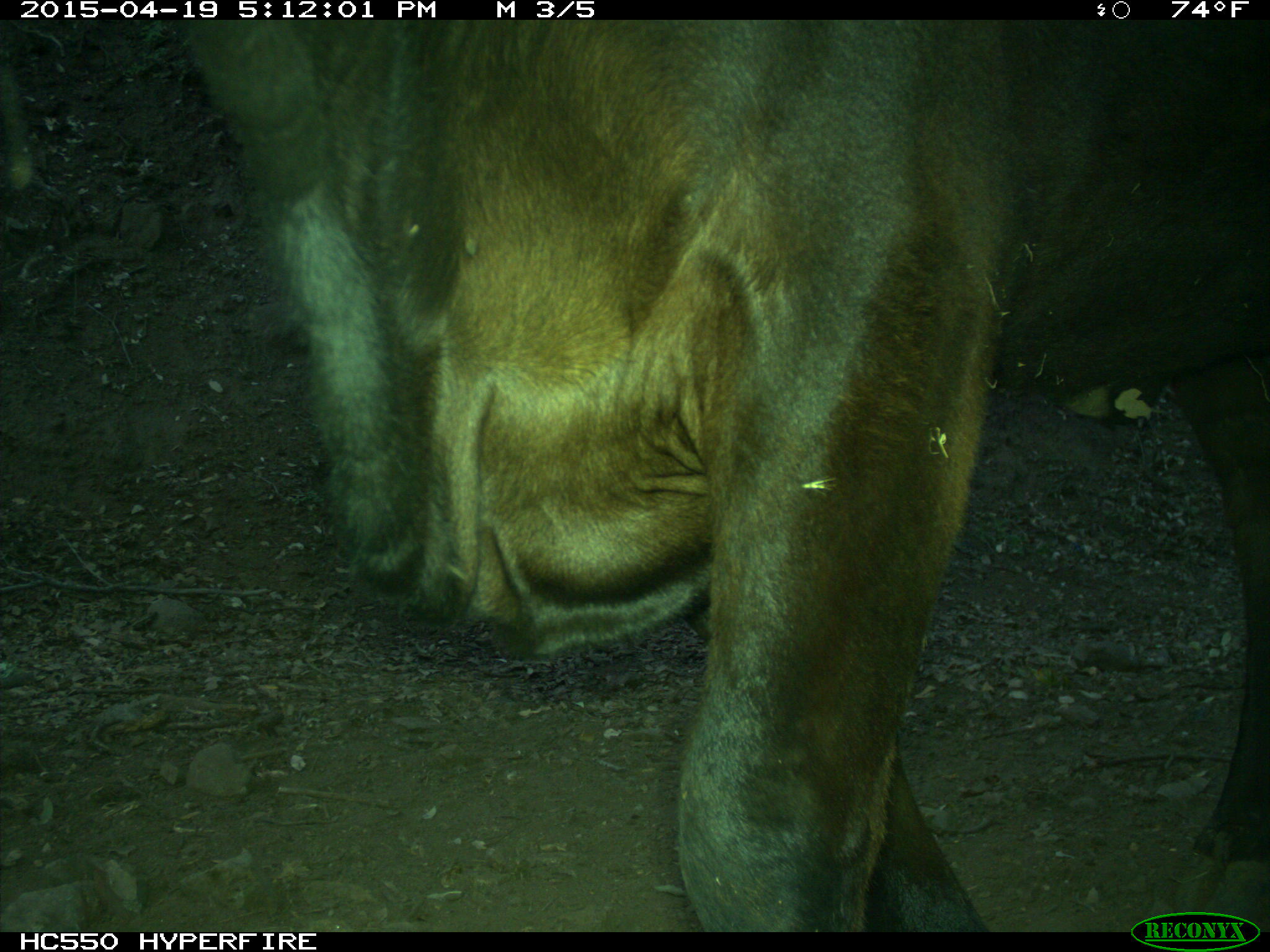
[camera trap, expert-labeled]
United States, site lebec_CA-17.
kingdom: Animalia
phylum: Chordata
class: Mammalia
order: Artiodactyla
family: Bovidae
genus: Bos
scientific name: Bos taurus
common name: domestic cow